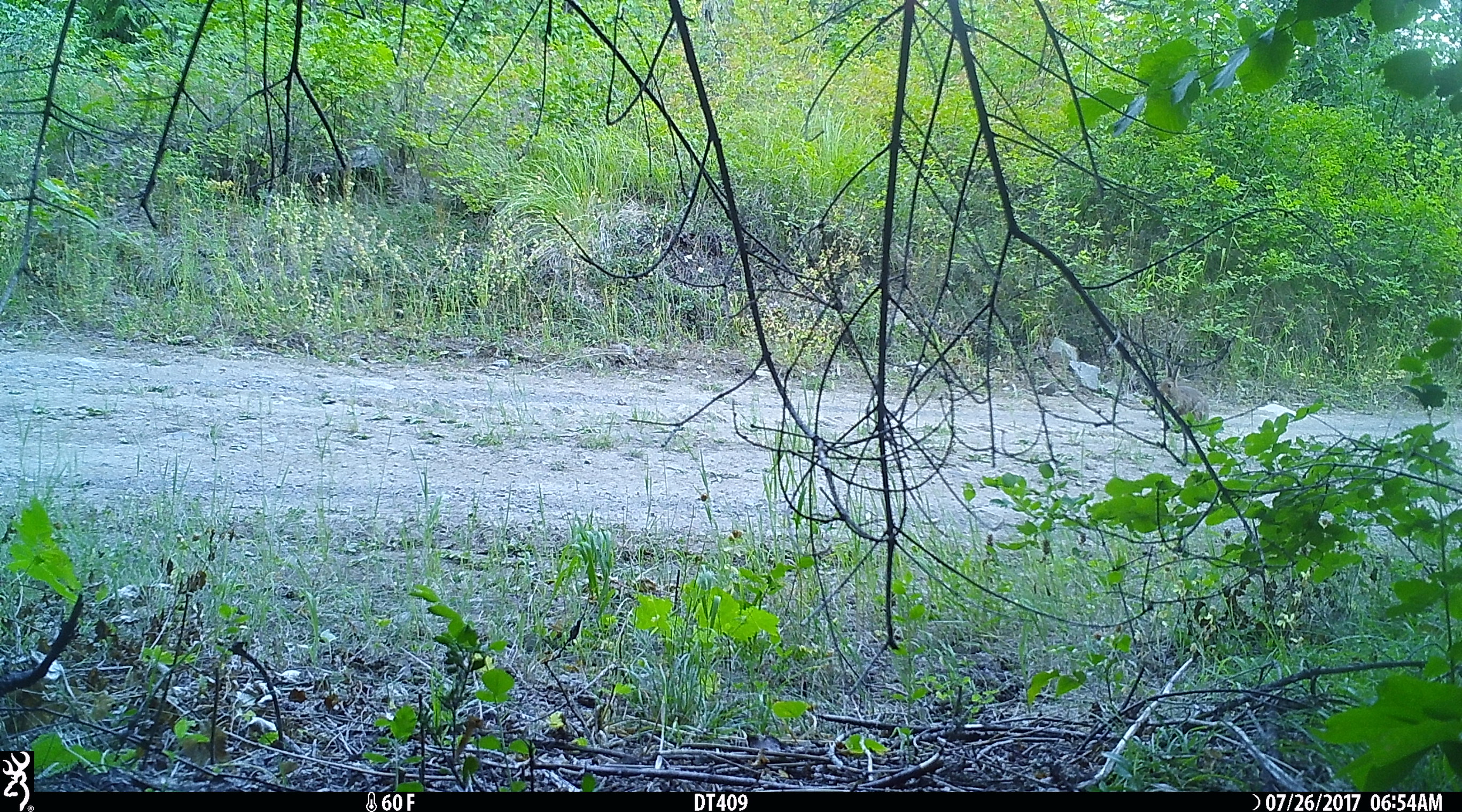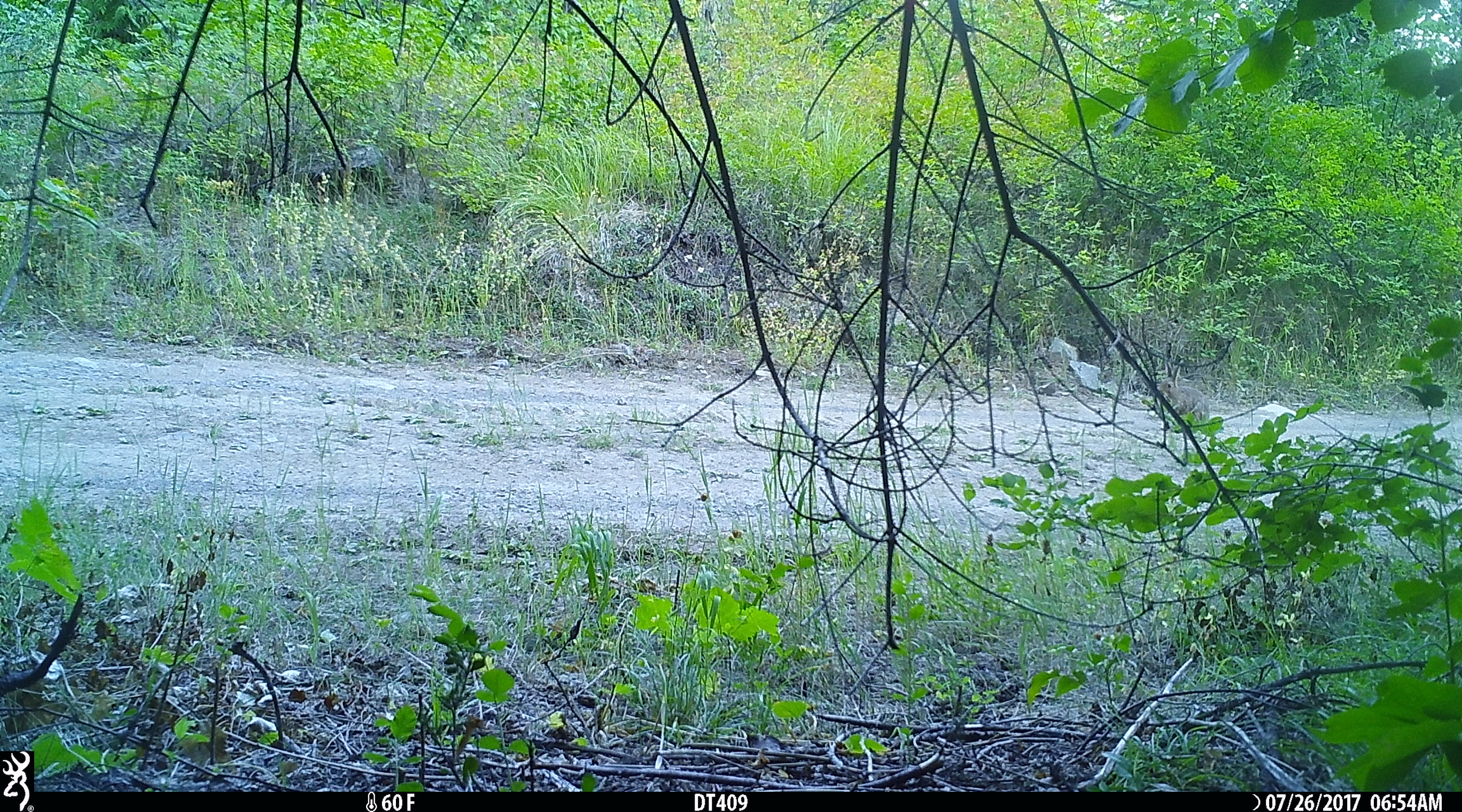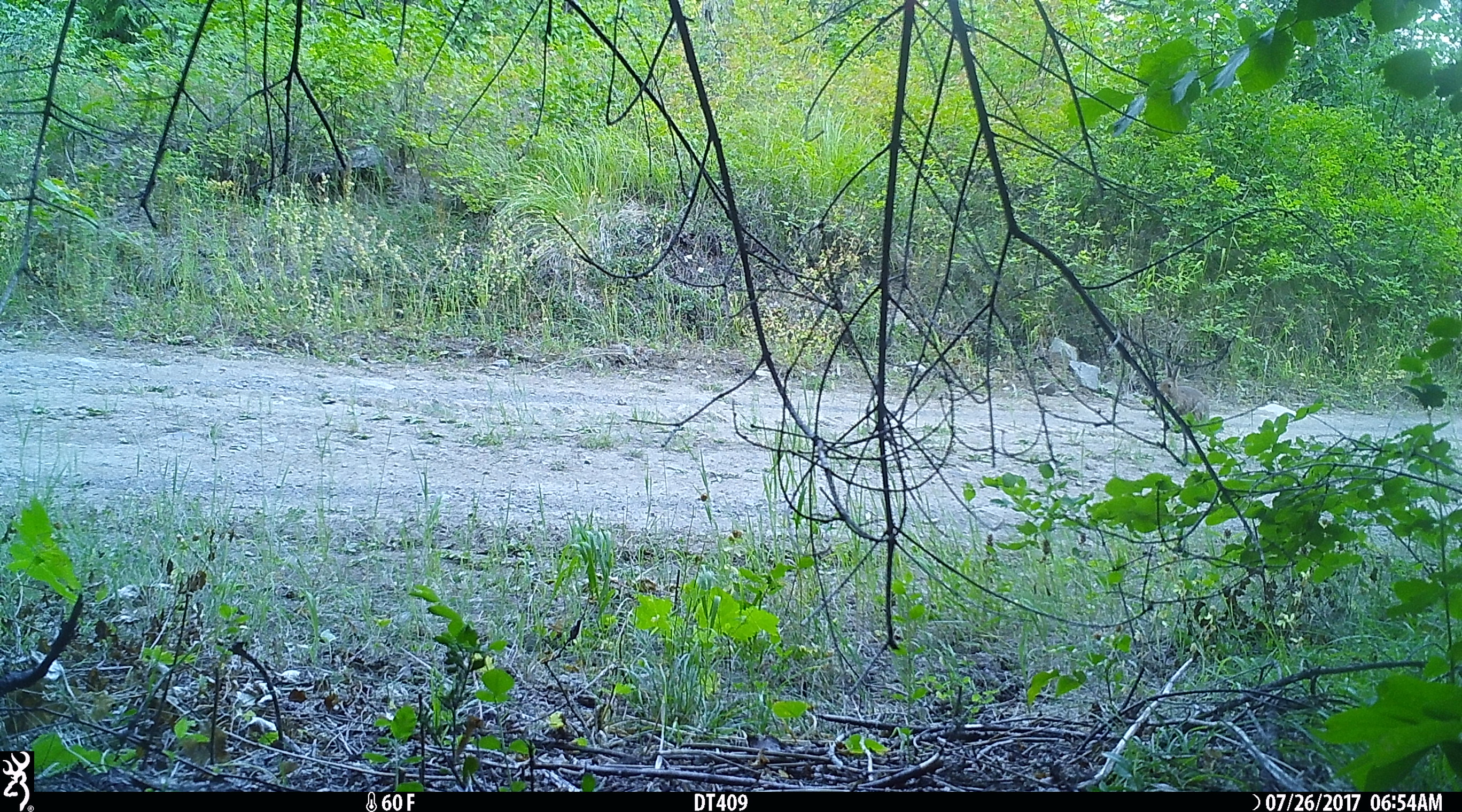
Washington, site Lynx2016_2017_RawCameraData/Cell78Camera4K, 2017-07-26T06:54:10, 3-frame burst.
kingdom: Animalia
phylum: Chordata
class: Mammalia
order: Lagomorpha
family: Leporidae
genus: Lepus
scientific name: Lepus americanus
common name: snowshoe hare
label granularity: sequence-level